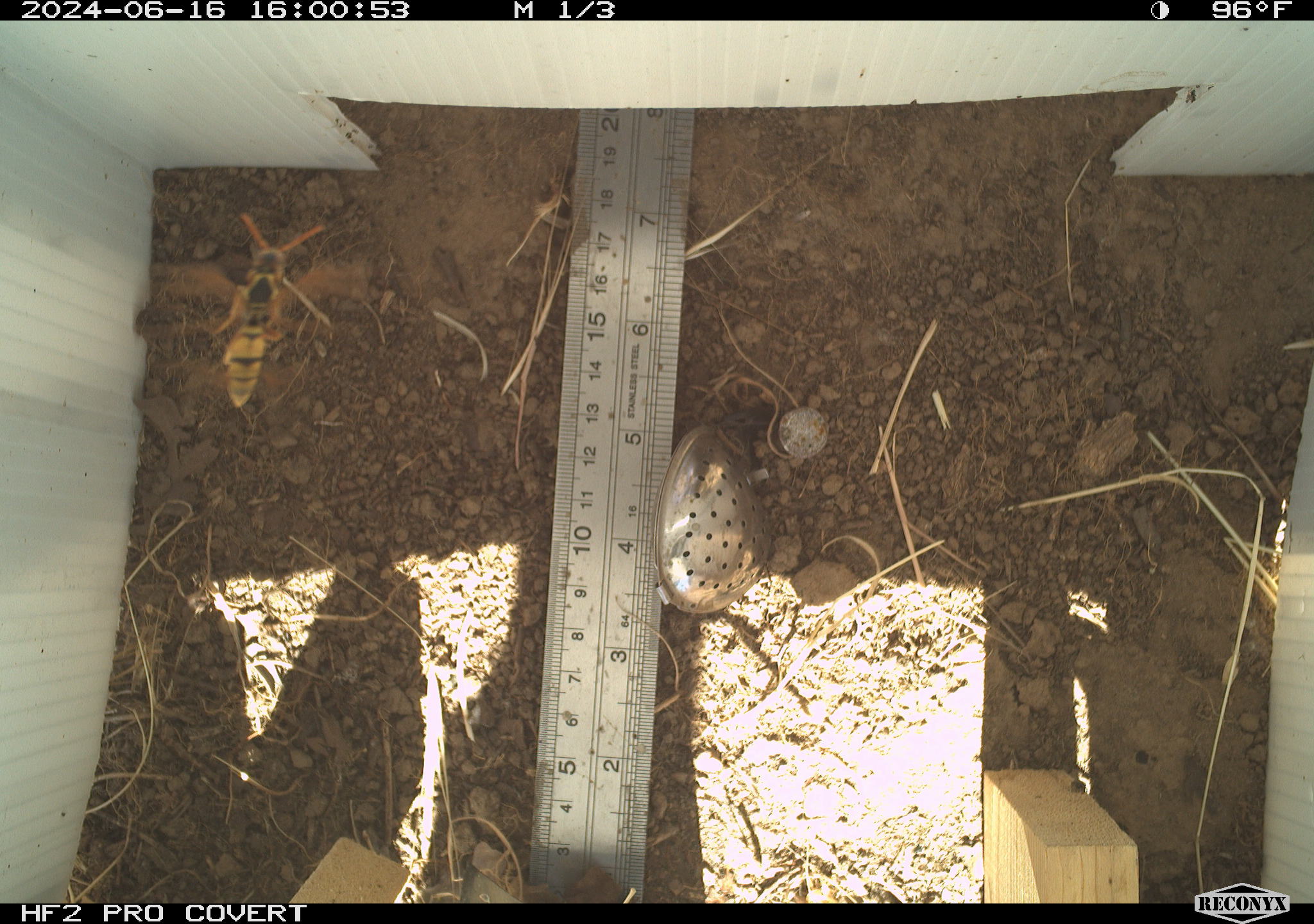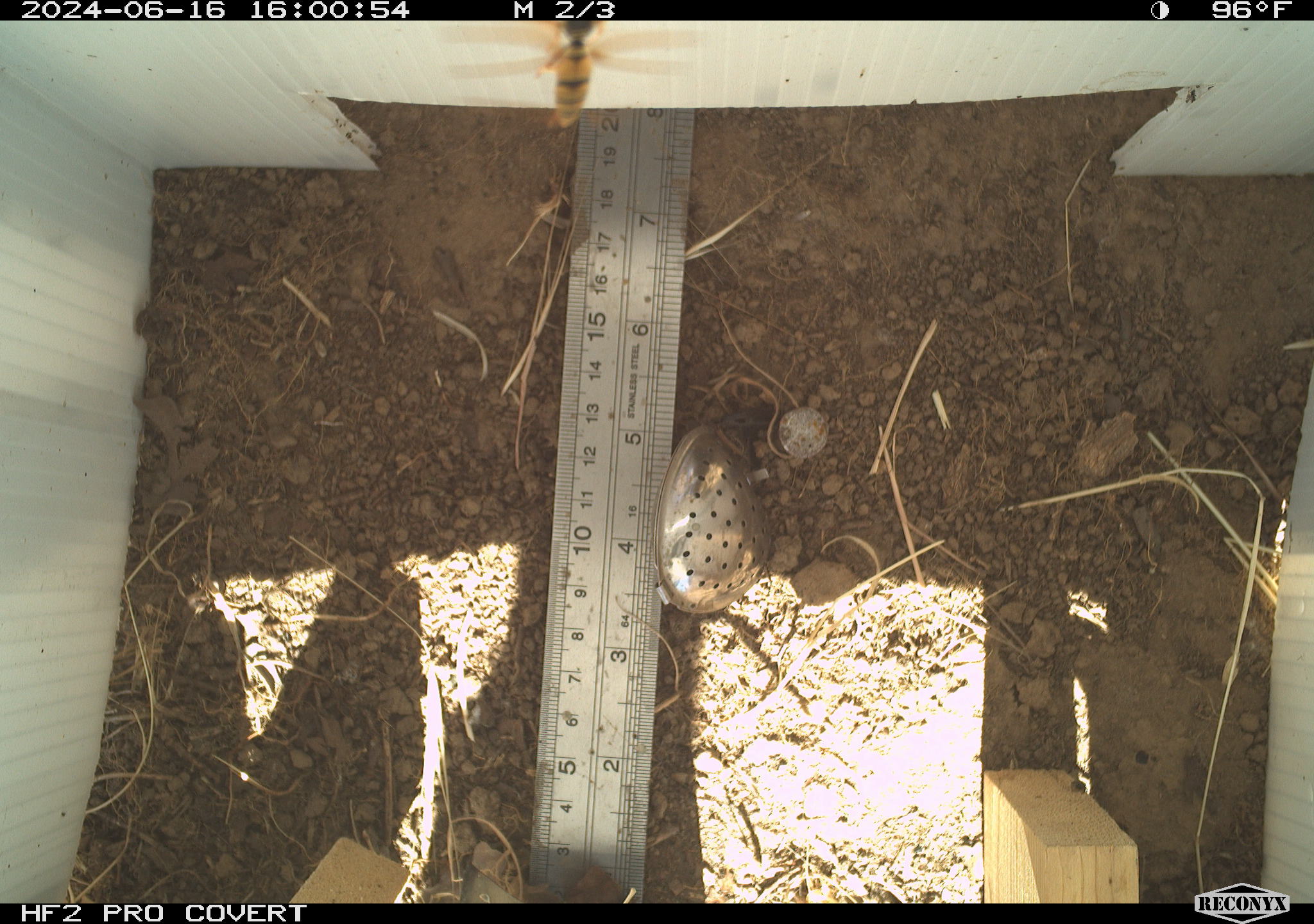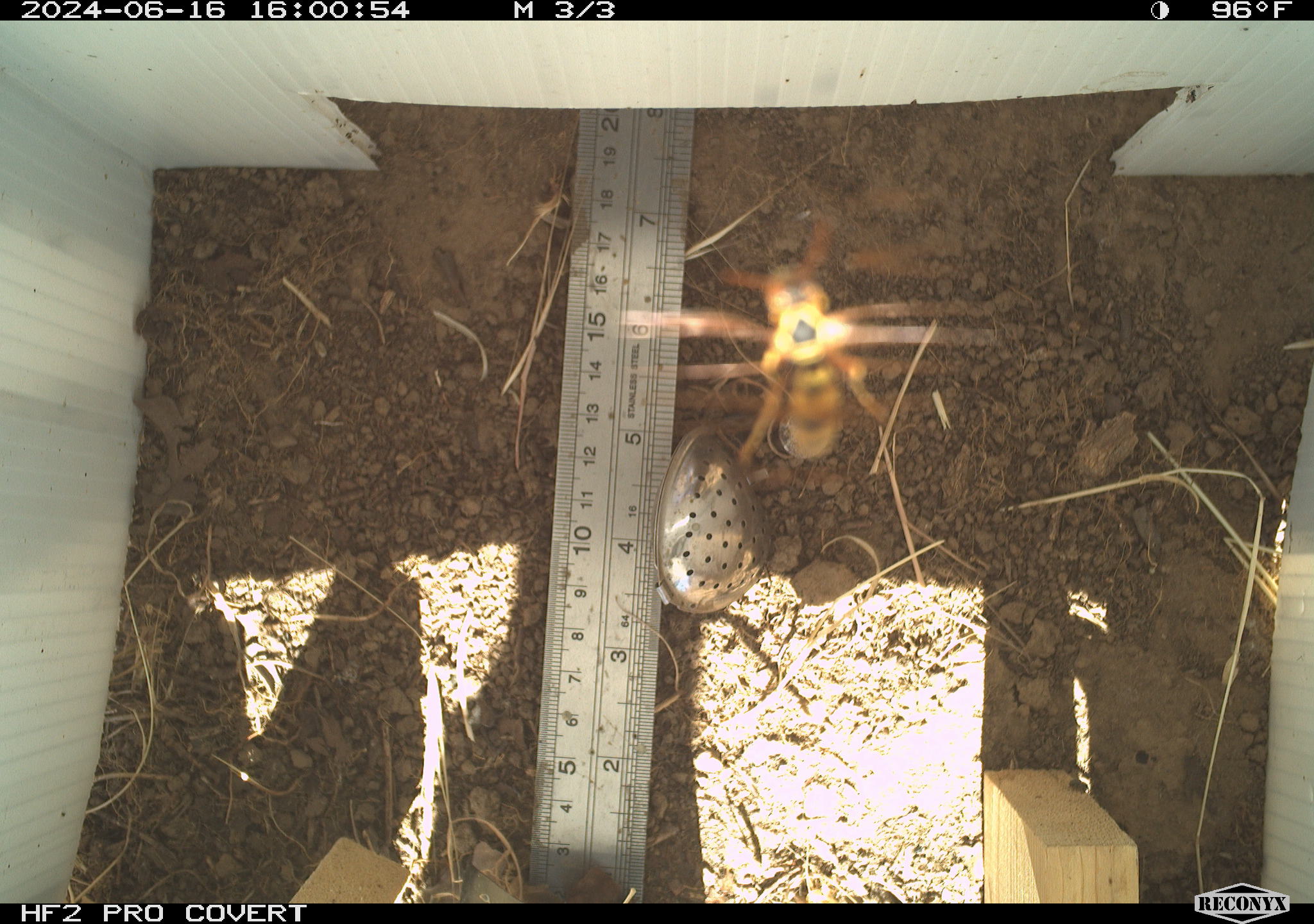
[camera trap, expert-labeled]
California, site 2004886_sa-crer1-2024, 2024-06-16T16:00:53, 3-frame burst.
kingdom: Animalia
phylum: Arthropoda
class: Insecta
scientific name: Insecta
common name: insect